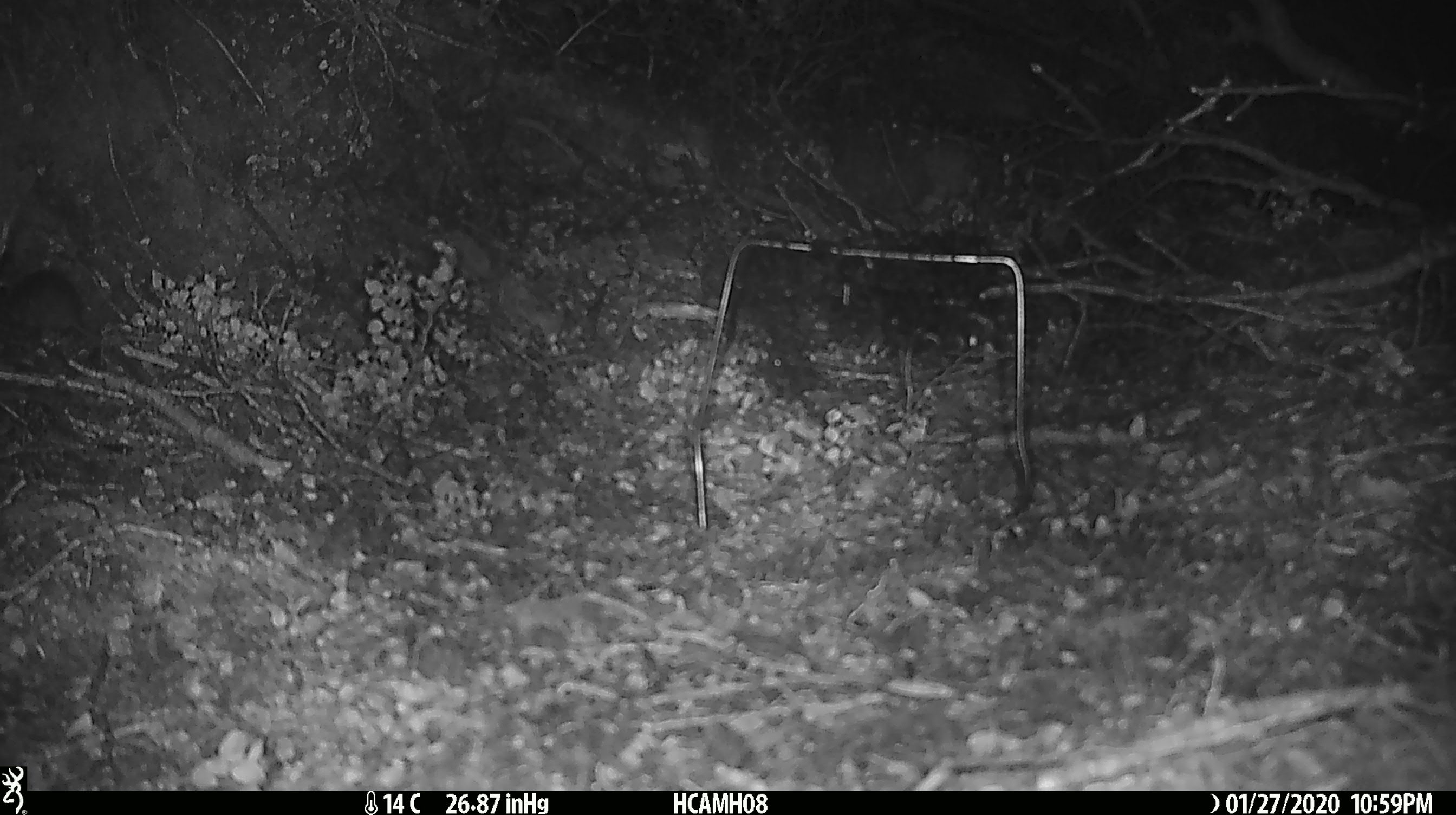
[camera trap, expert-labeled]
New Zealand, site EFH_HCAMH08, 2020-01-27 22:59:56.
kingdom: Animalia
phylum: Chordata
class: Mammalia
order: Rodentia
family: Muridae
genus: Mus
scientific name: Mus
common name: mouse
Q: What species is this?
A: Mouse (Mus).